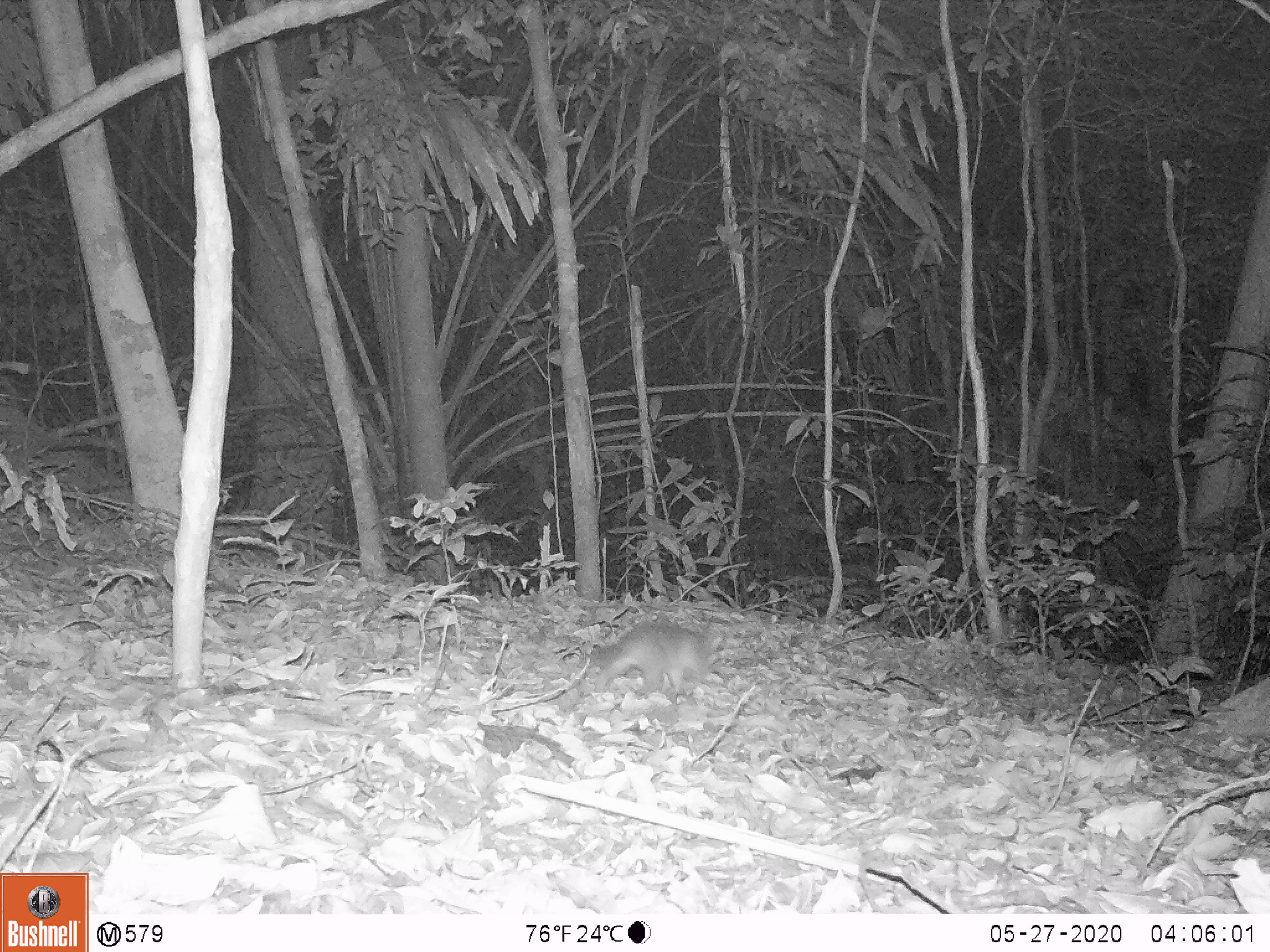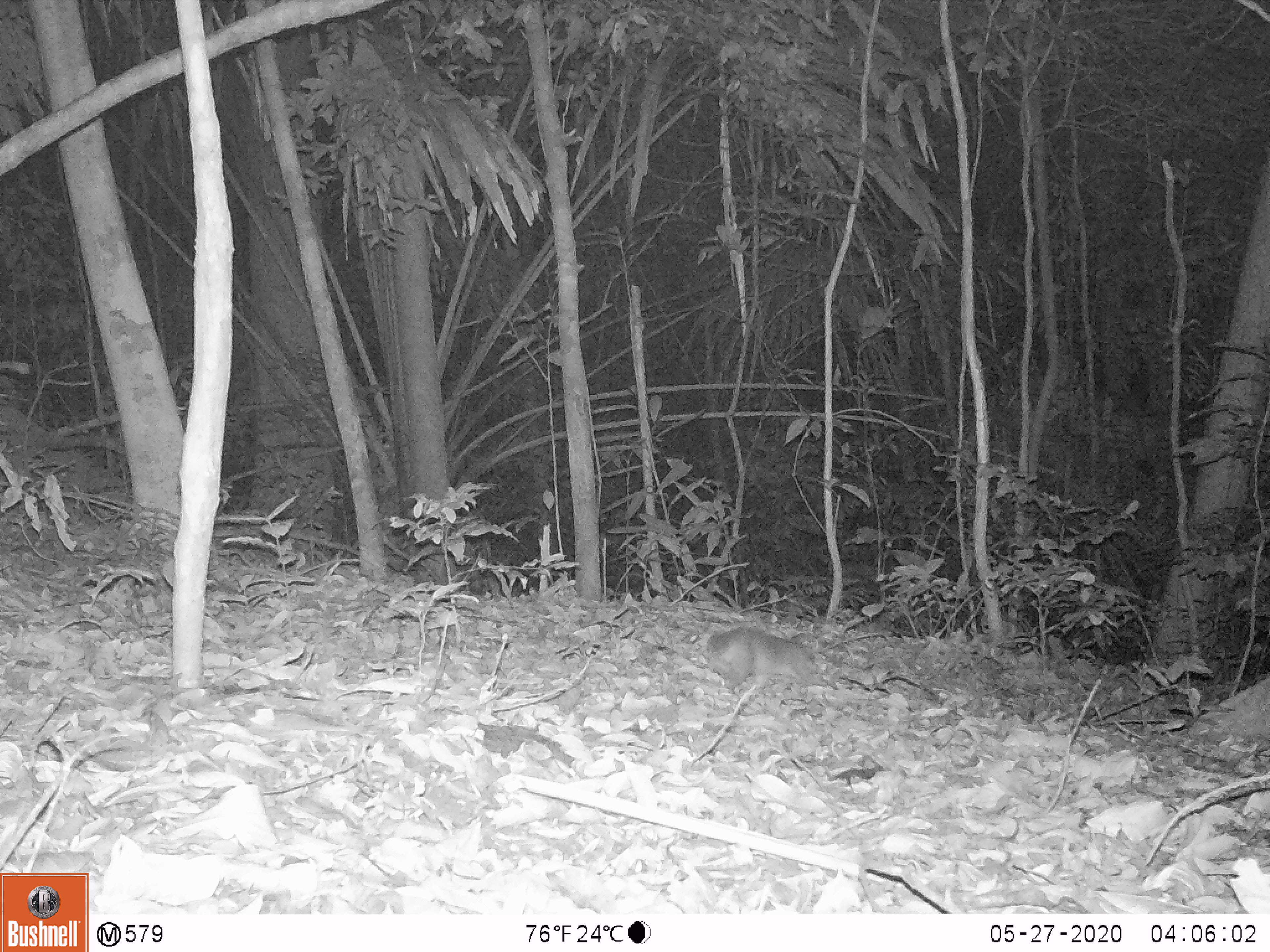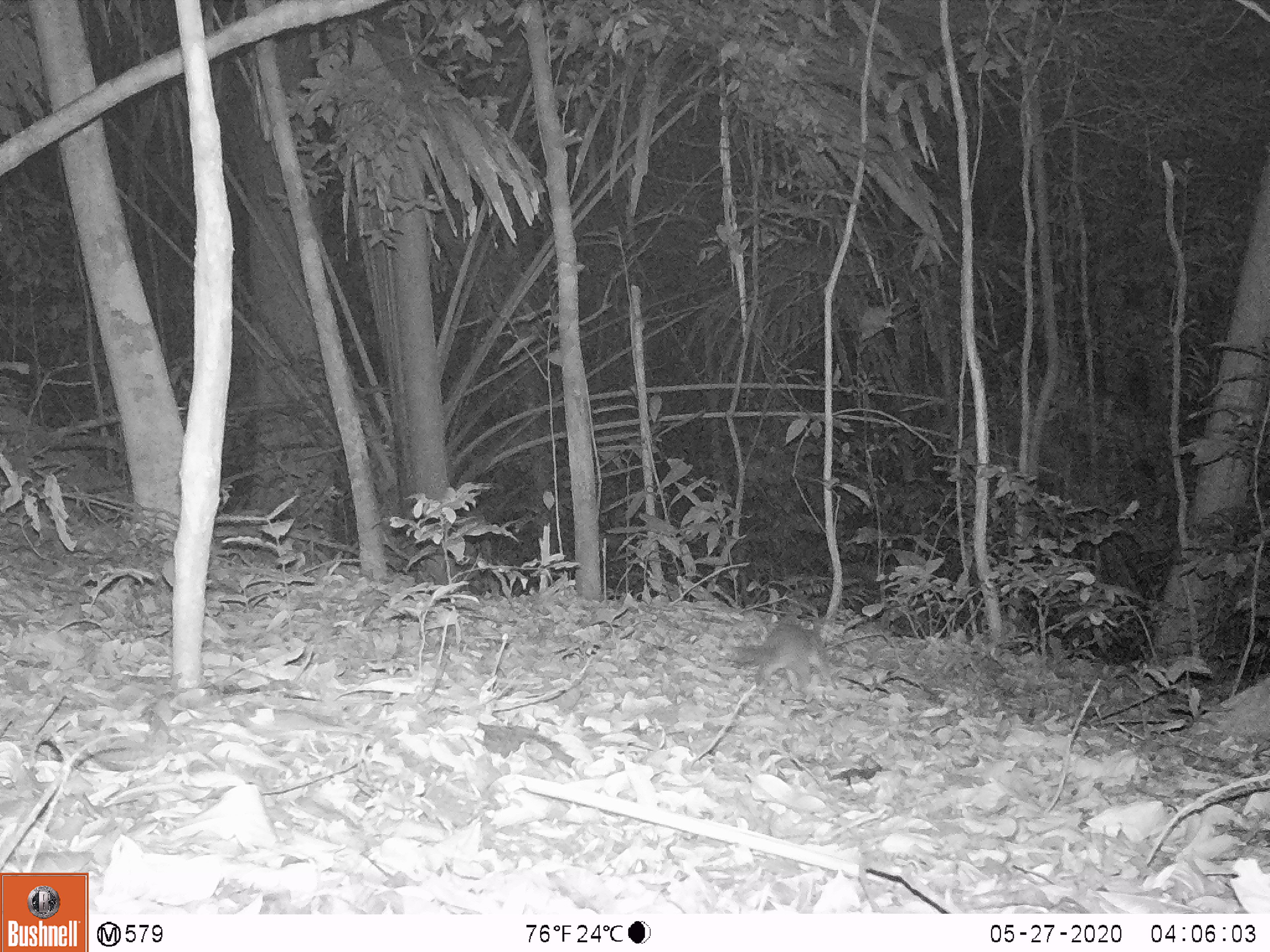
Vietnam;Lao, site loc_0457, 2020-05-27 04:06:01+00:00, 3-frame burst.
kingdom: Animalia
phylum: Chordata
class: Mammalia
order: Carnivora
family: Mustelidae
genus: Melogale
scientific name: Melogale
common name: ferret badger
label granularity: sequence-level